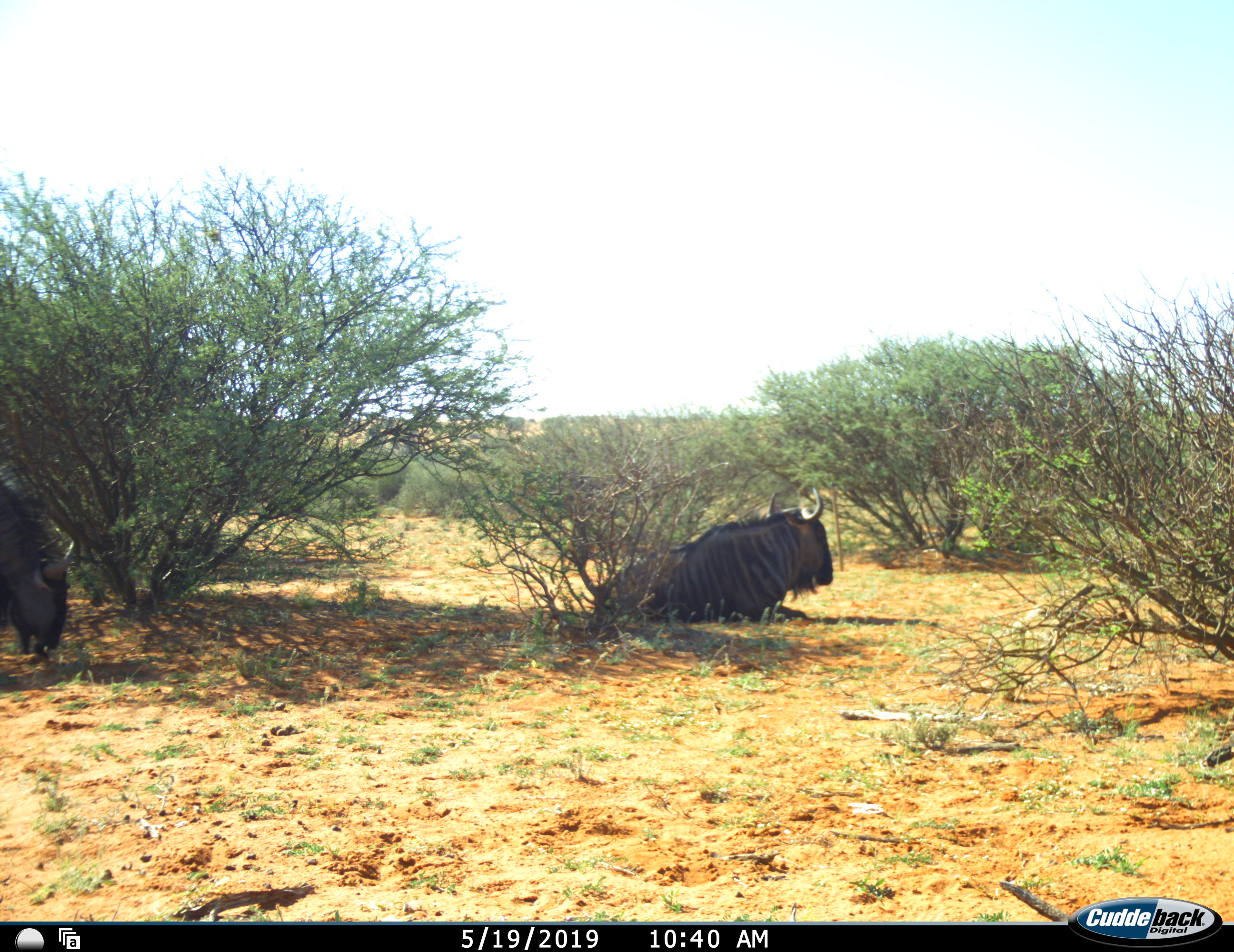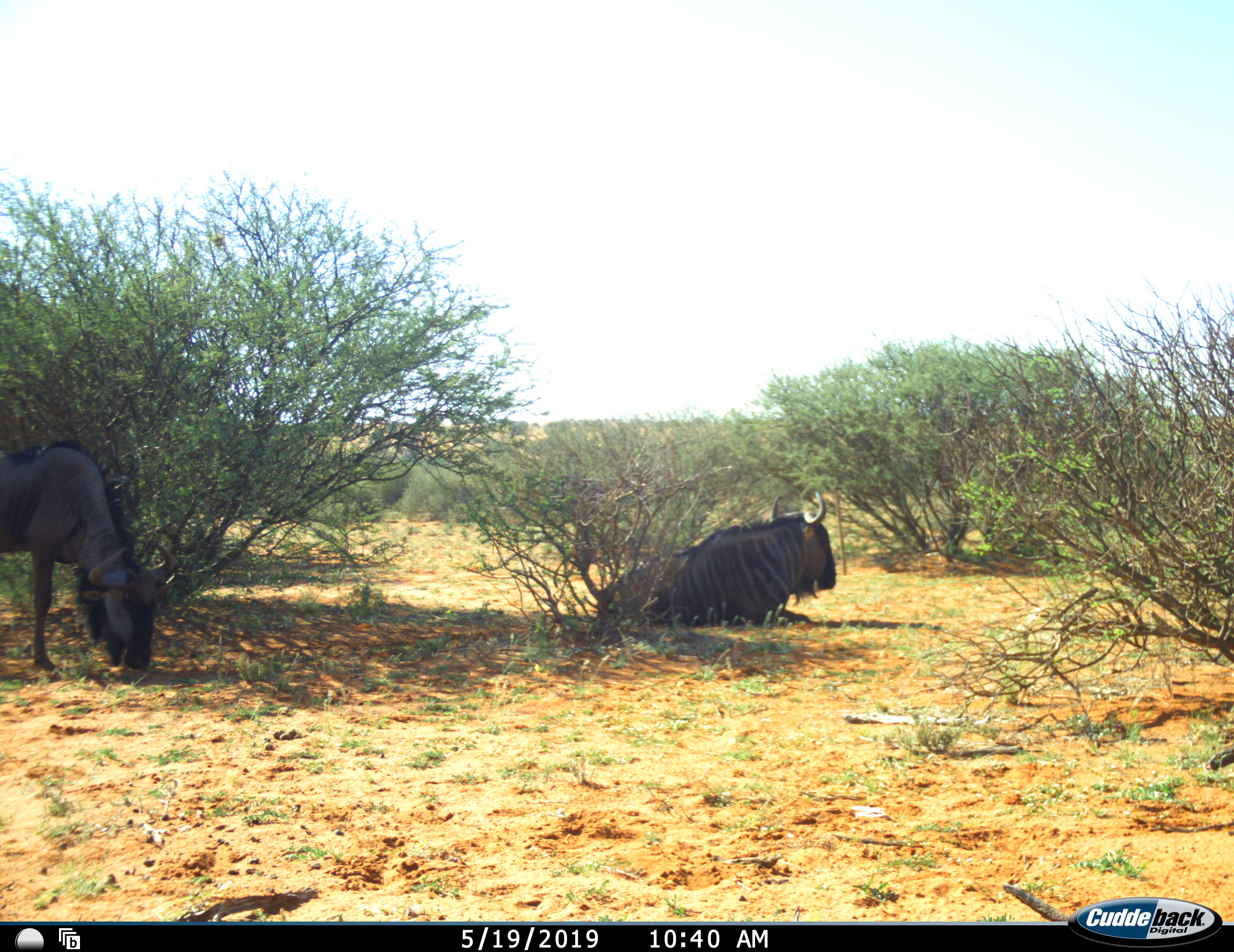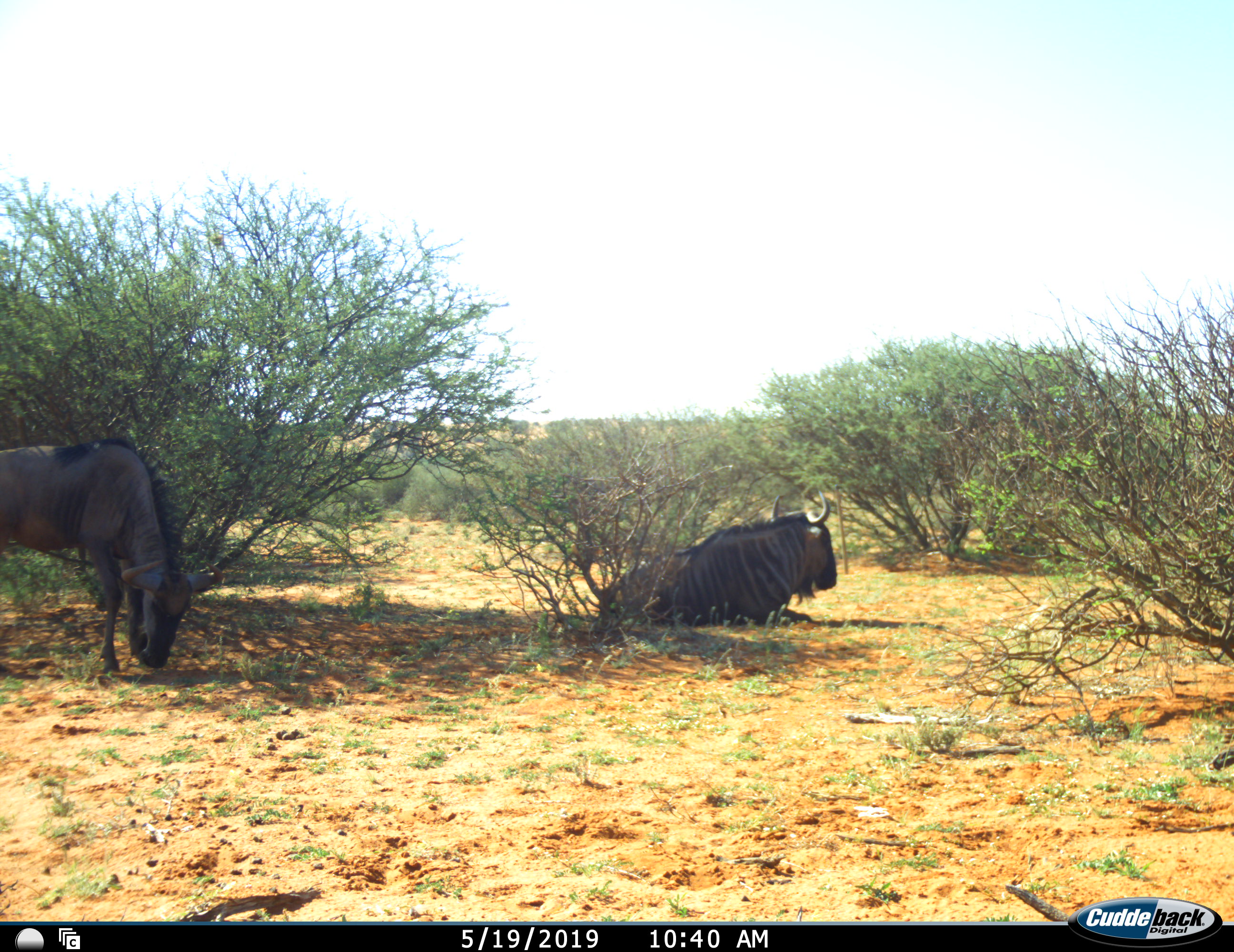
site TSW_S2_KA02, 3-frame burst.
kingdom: Animalia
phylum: Chordata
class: Mammalia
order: Artiodactyla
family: Bovidae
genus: Connochaetes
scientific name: Connochaetes taurinus taurinus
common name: blue wildebeest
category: wildebeestblue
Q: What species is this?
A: Wildebeestblue (blue wildebeest) (Connochaetes taurinus taurinus).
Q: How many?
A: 2.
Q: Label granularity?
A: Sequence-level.